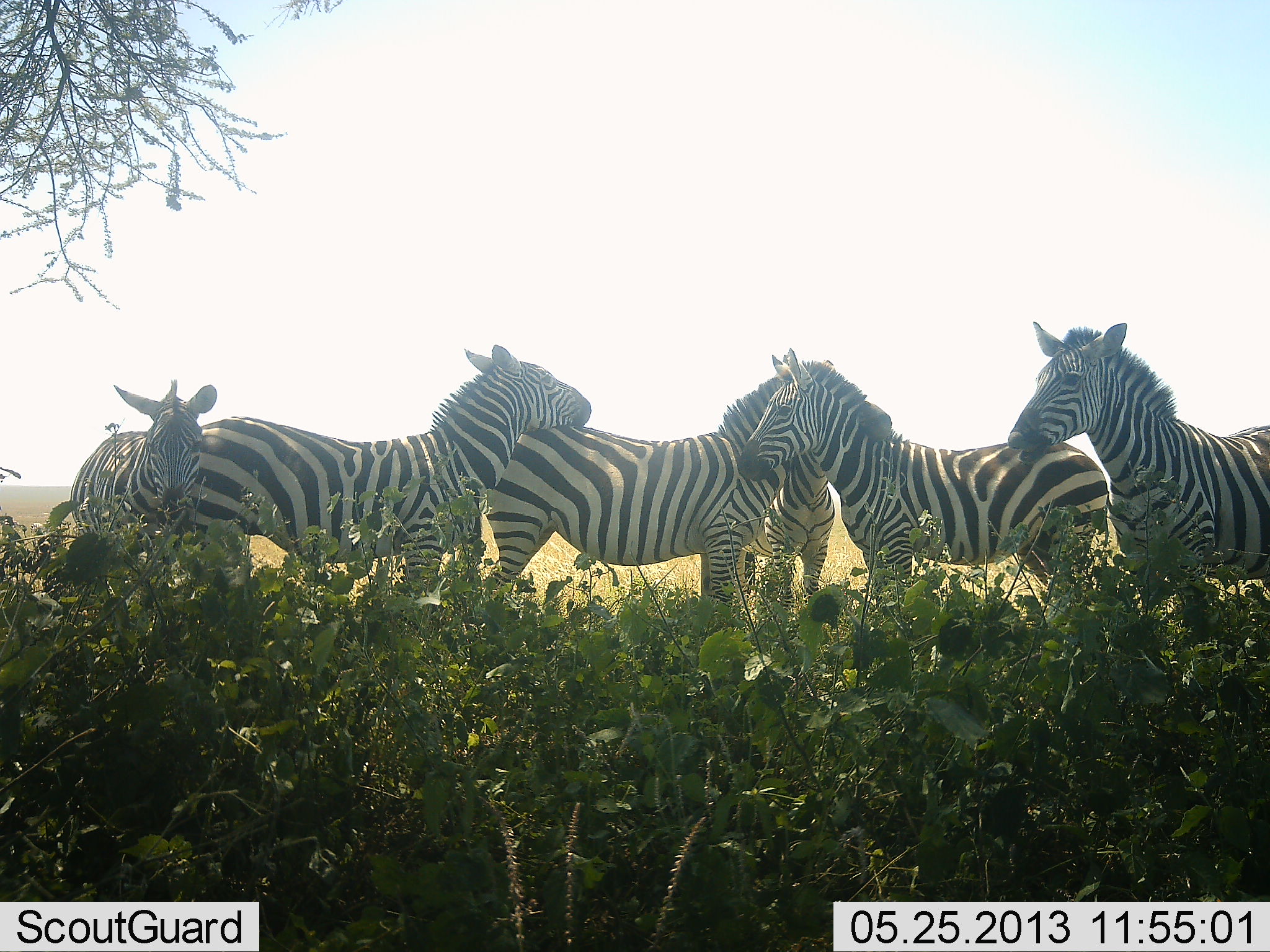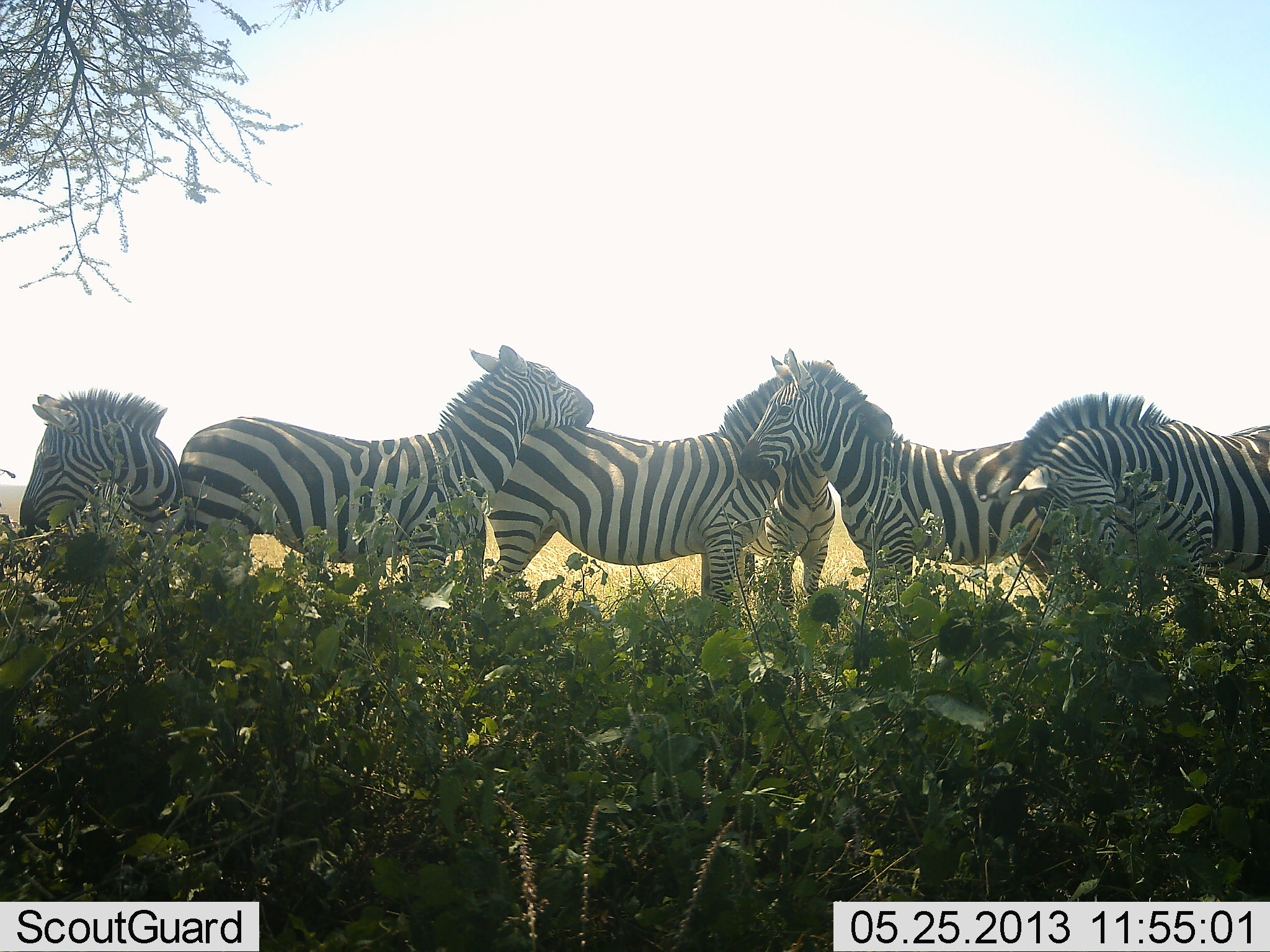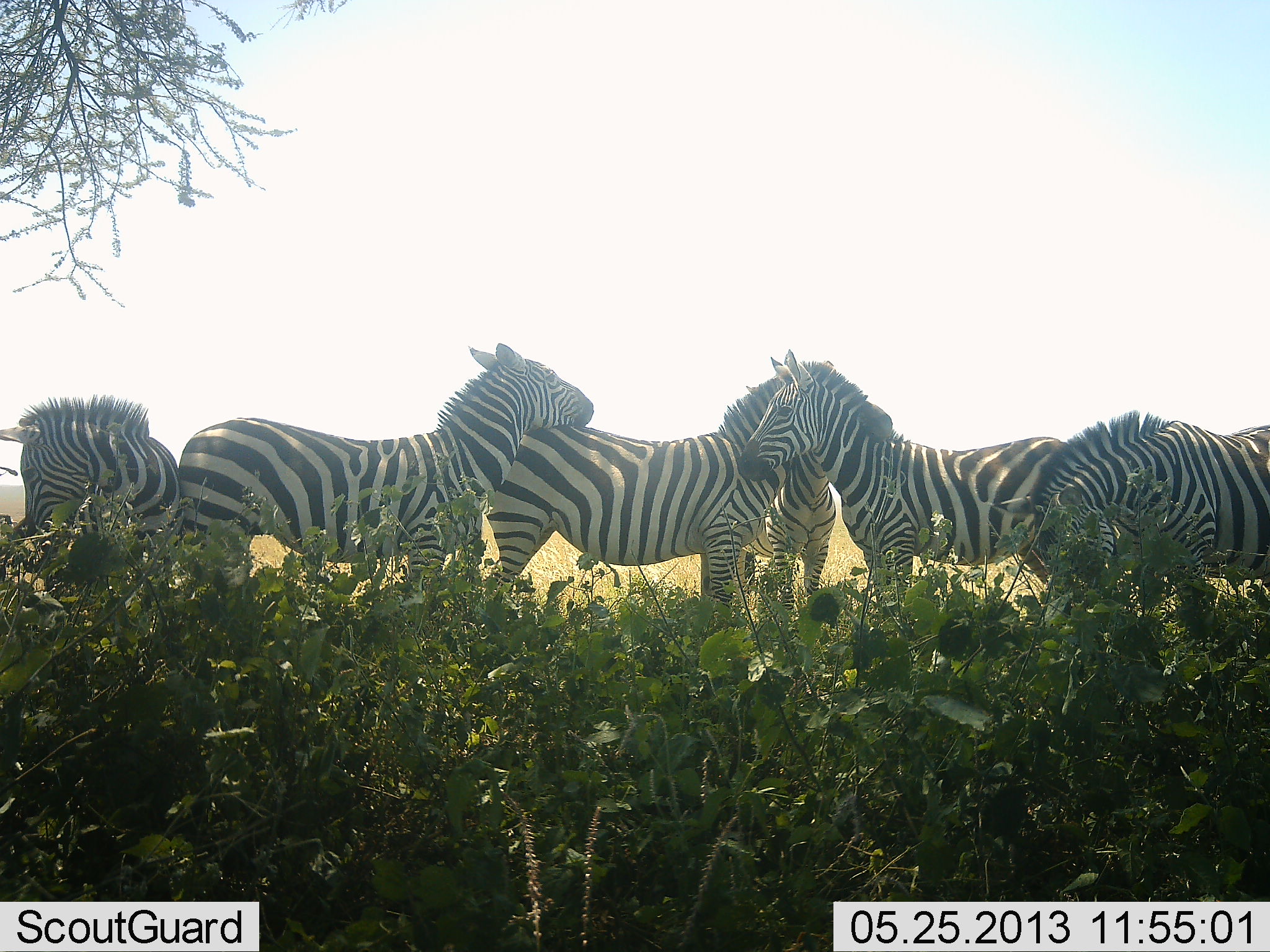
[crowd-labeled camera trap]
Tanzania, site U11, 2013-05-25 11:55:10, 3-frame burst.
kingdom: Animalia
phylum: Chordata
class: Mammalia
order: Perissodactyla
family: Equidae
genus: Equus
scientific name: Equus quagga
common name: plains zebra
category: zebra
Zebra (plains zebra) (Equus quagga), count 6. Behavior (volunteer vote fractions): standing 85%, resting 0%, moving 0%, interacting 65%. Young present (vote fraction): 0%. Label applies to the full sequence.